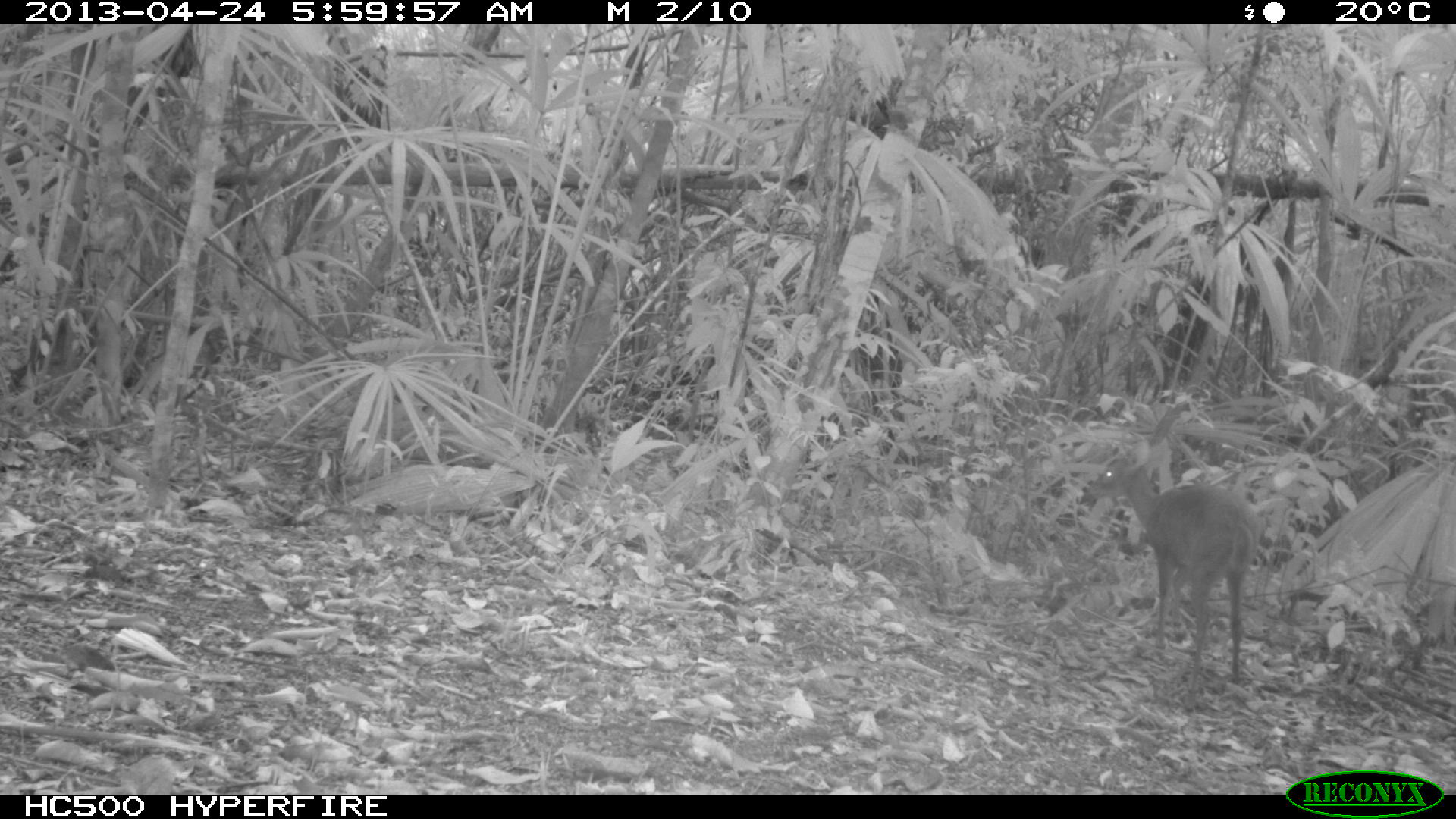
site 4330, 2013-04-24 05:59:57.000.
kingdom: Animalia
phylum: Chordata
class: Mammalia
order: Artiodactyla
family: Cervidae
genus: Mazama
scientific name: Mazama temama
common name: central american red brocket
Mazama temama (central american red brocket), count 1, sex female.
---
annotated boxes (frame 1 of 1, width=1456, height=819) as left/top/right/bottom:
mazama temama: 1084/437/1263/691